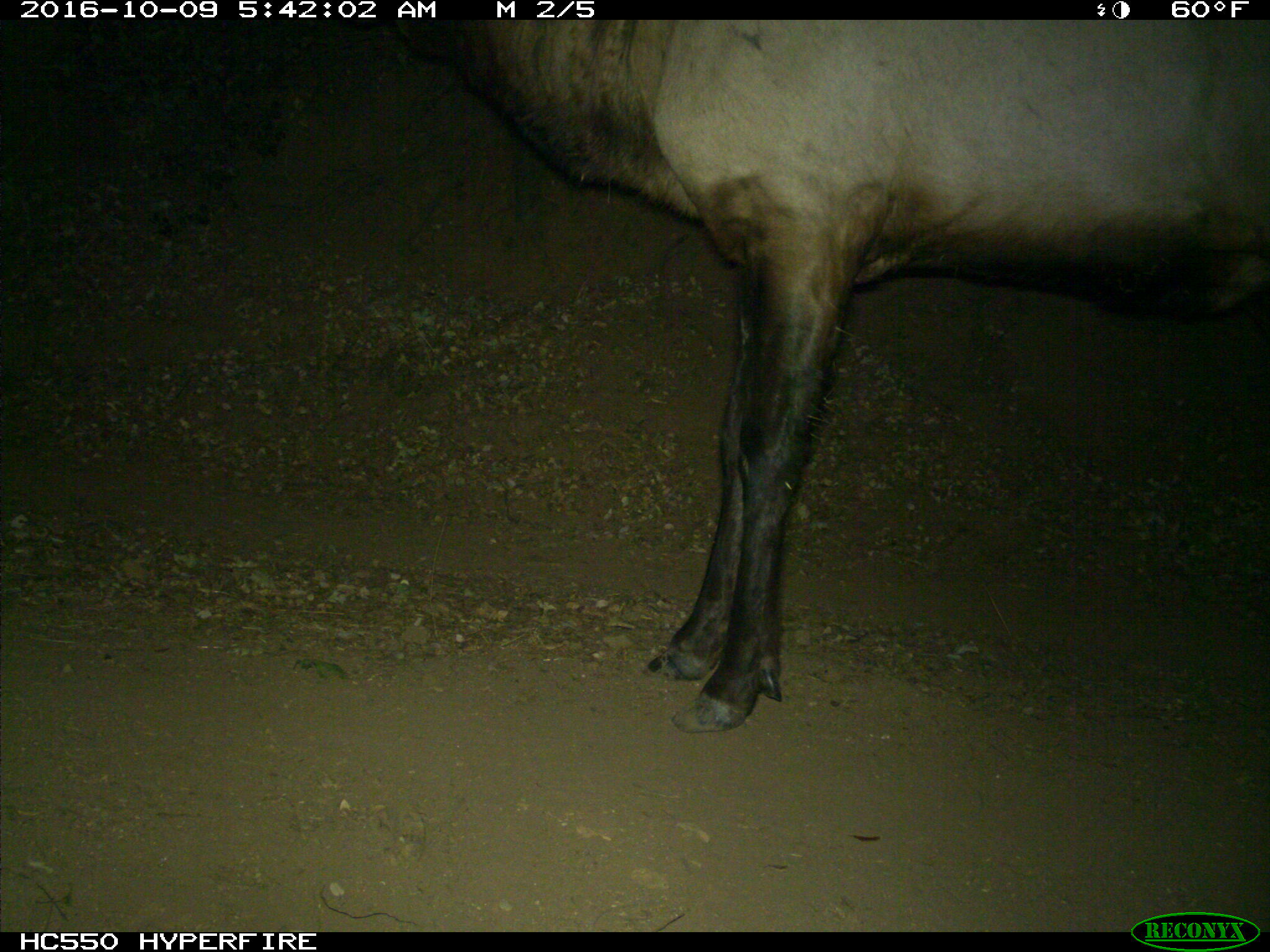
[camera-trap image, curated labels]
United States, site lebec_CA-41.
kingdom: Animalia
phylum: Chordata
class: Mammalia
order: Artiodactyla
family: Cervidae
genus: Cervus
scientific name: Cervus canadensis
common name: elk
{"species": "Cervus canadensis (elk)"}